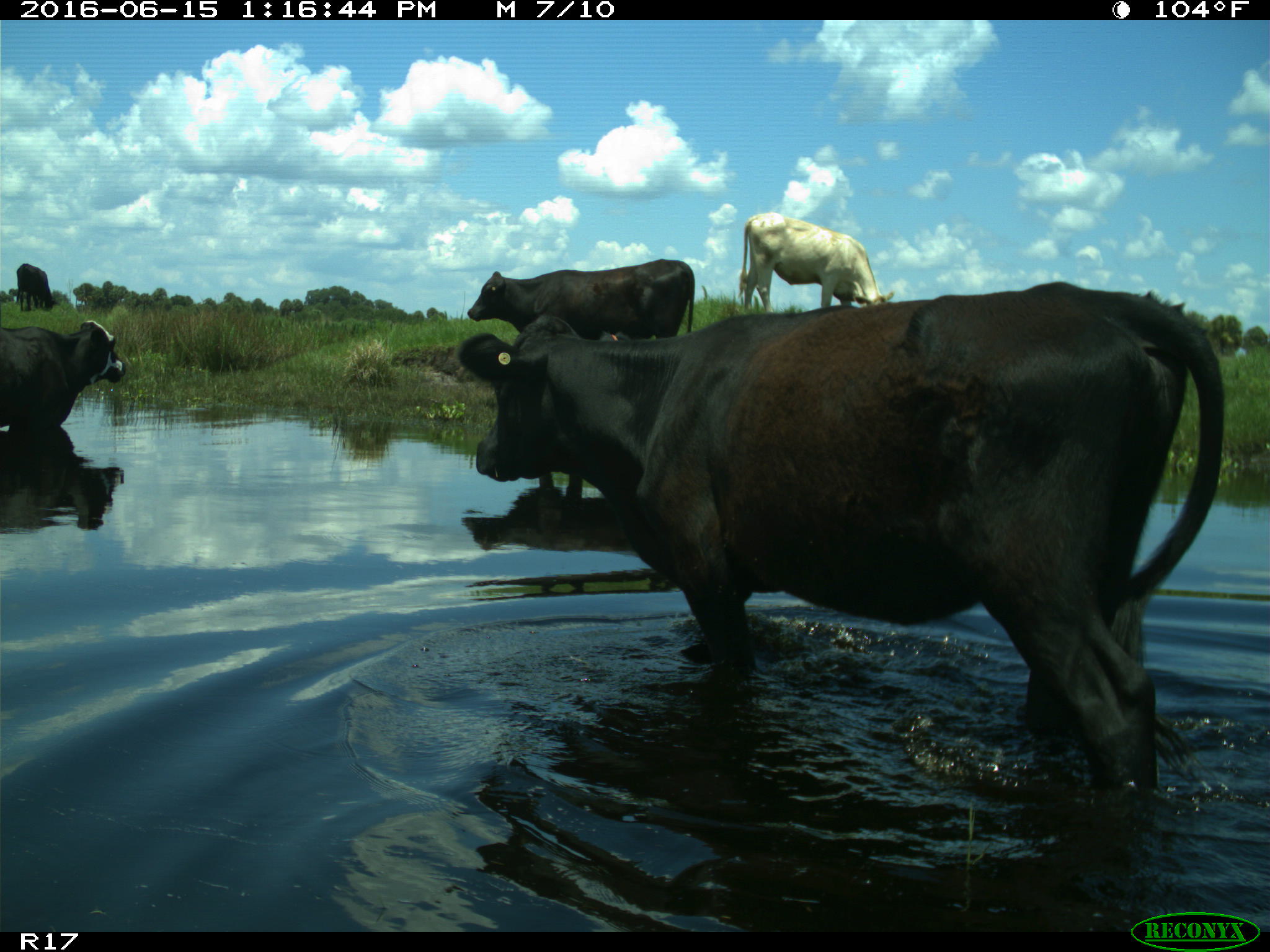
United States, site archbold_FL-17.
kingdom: Animalia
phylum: Chordata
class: Mammalia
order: Artiodactyla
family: Bovidae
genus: Bos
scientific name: Bos taurus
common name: domestic cow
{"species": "Bos taurus (domestic cow)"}